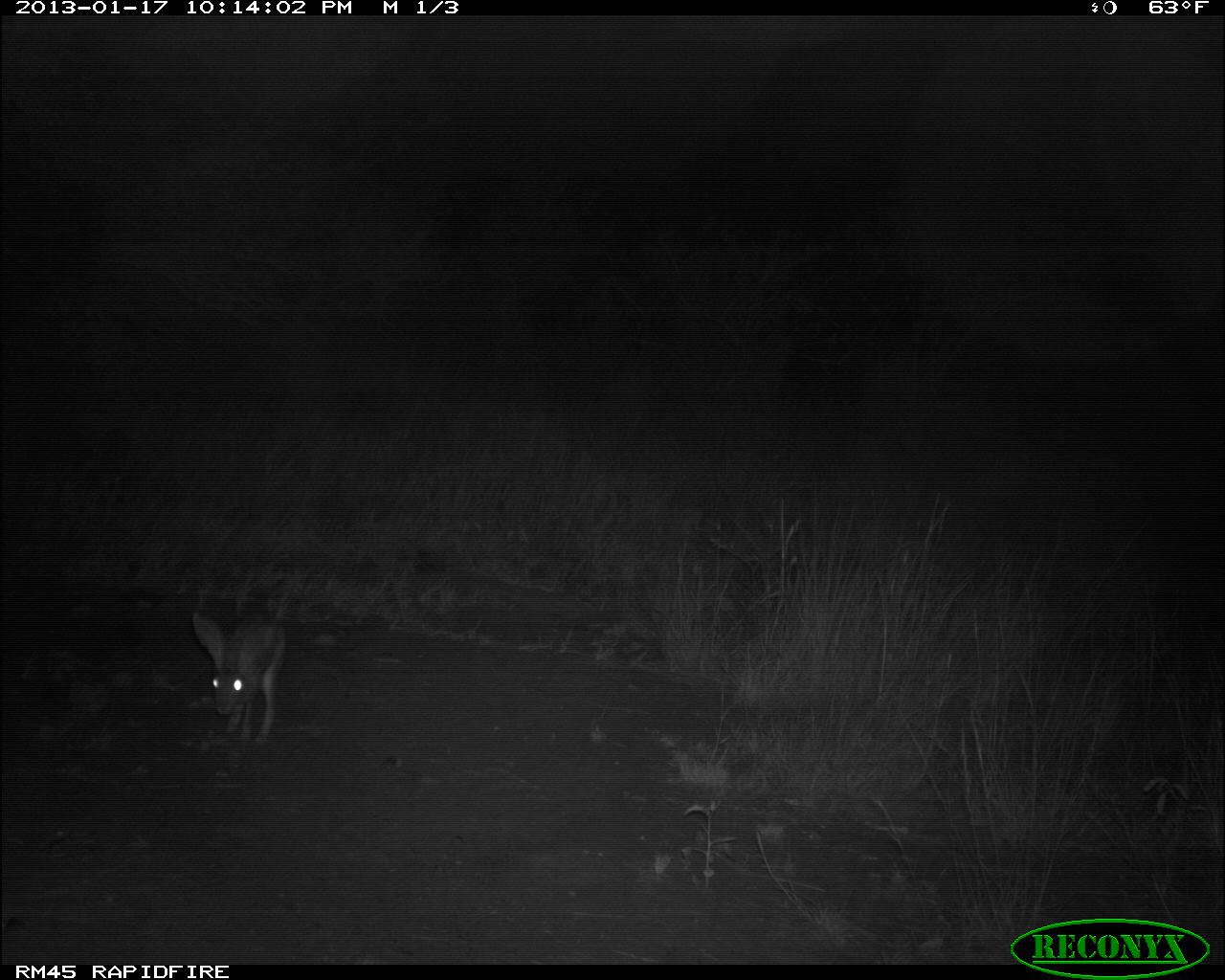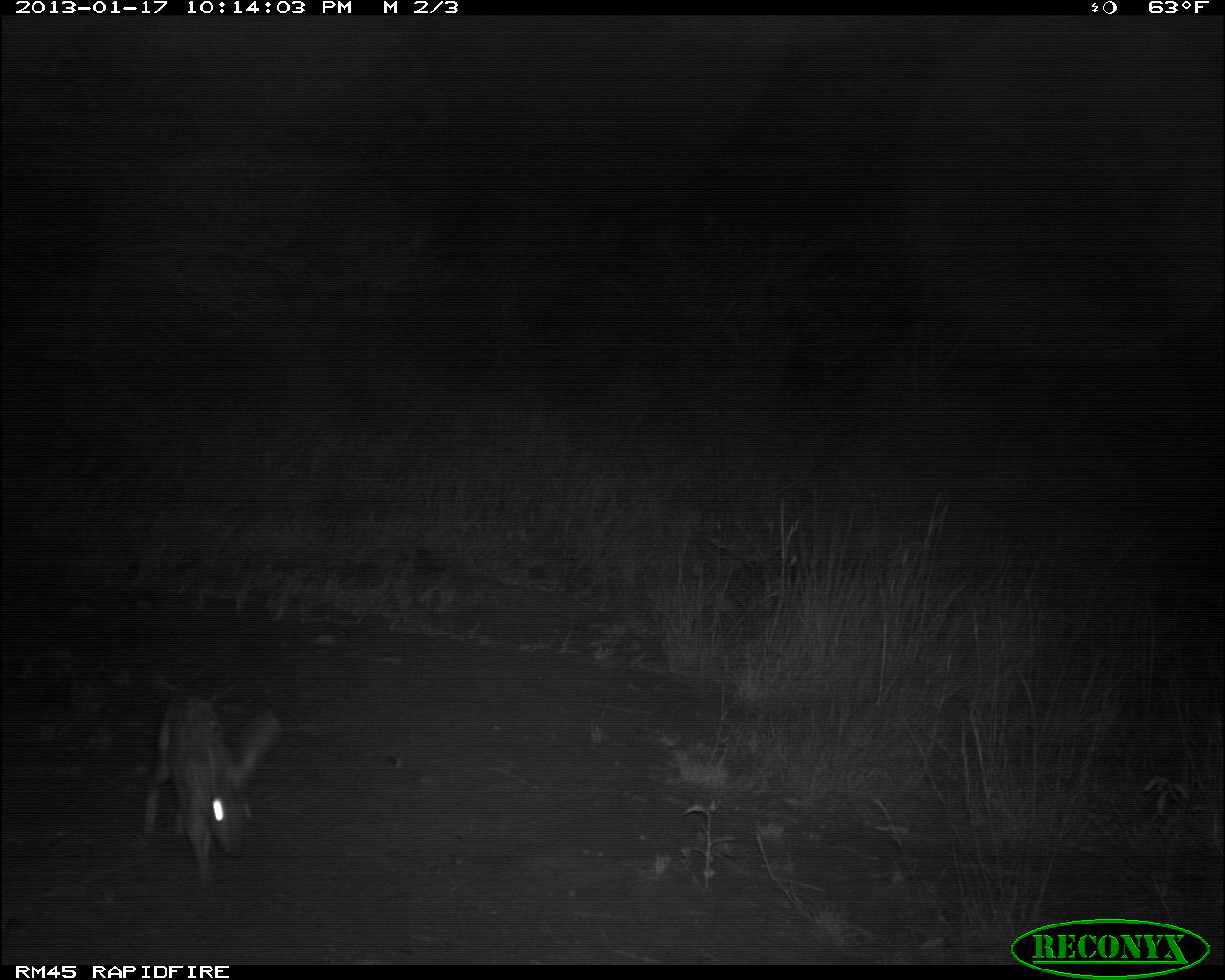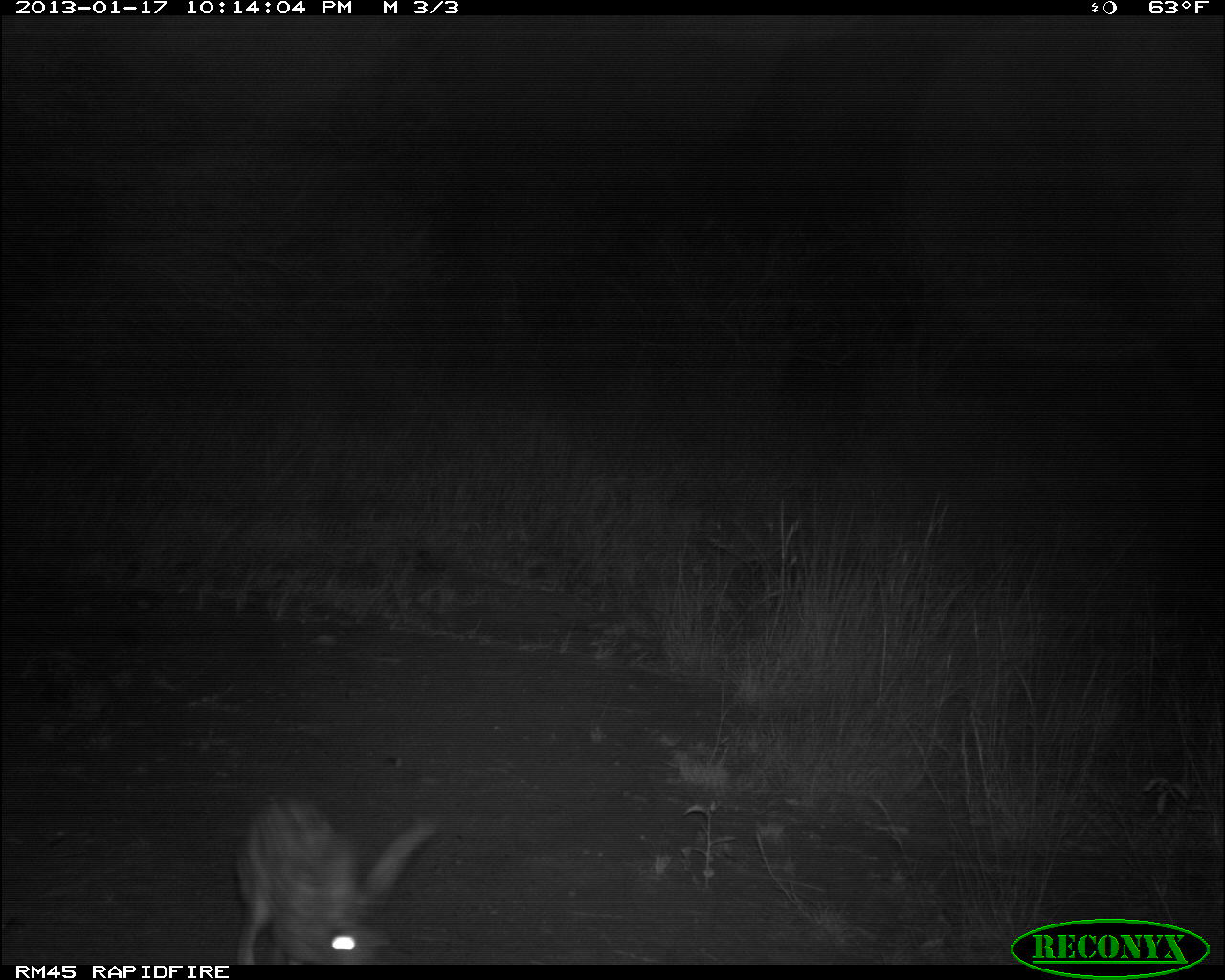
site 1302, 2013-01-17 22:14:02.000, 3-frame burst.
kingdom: Animalia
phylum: Chordata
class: Mammalia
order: Lagomorpha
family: Leporidae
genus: Lepus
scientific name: Lepus saxatilis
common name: scrub hare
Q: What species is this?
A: Lepus saxatilis (scrub hare).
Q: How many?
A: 1.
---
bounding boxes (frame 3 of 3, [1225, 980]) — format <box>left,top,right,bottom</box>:
lepus saxatilis: <box>228,794,440,967</box>